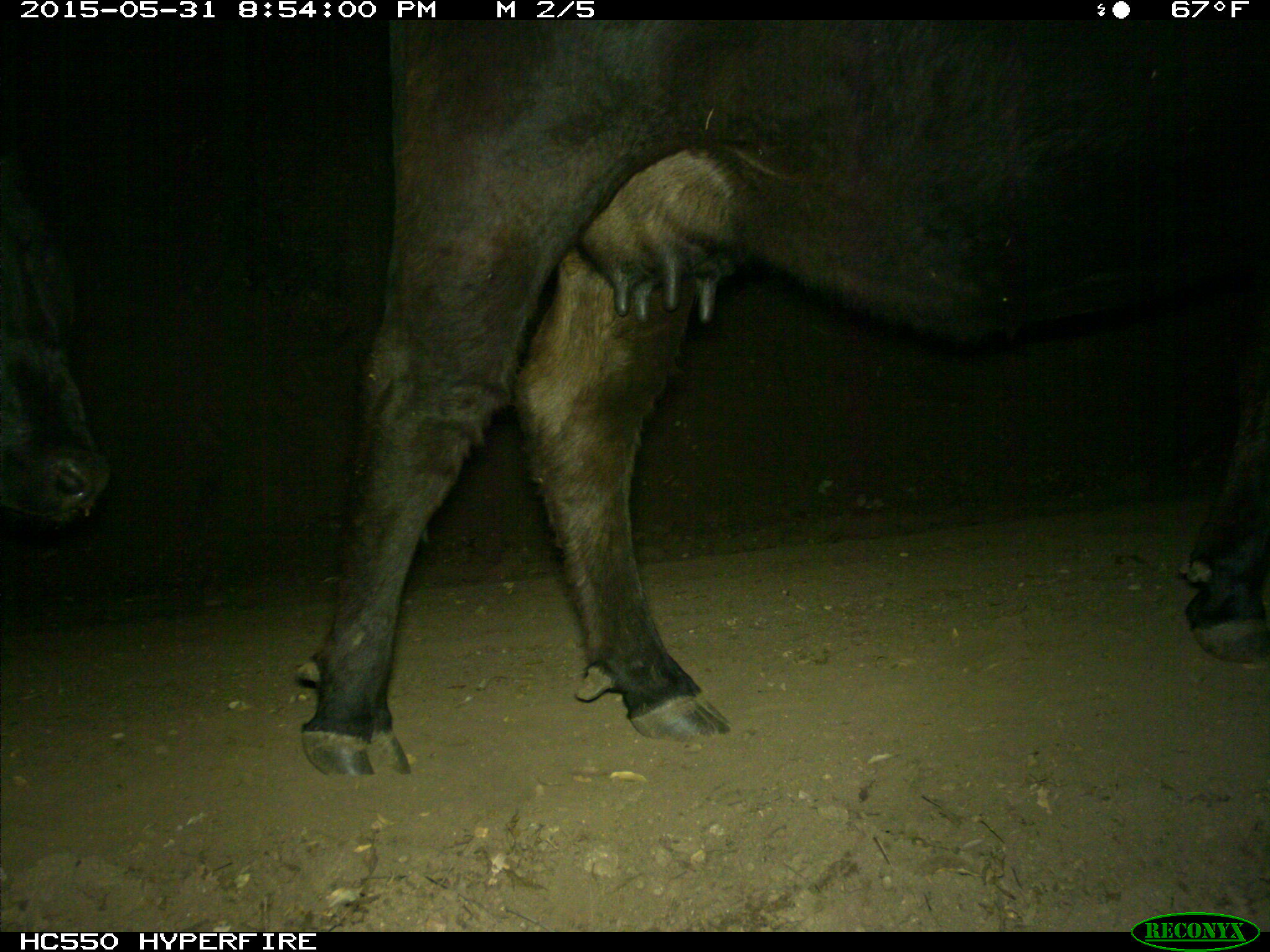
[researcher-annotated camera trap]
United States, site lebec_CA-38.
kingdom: Animalia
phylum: Chordata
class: Mammalia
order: Artiodactyla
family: Bovidae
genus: Bos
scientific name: Bos taurus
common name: domestic cow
Bos taurus (domestic cow).